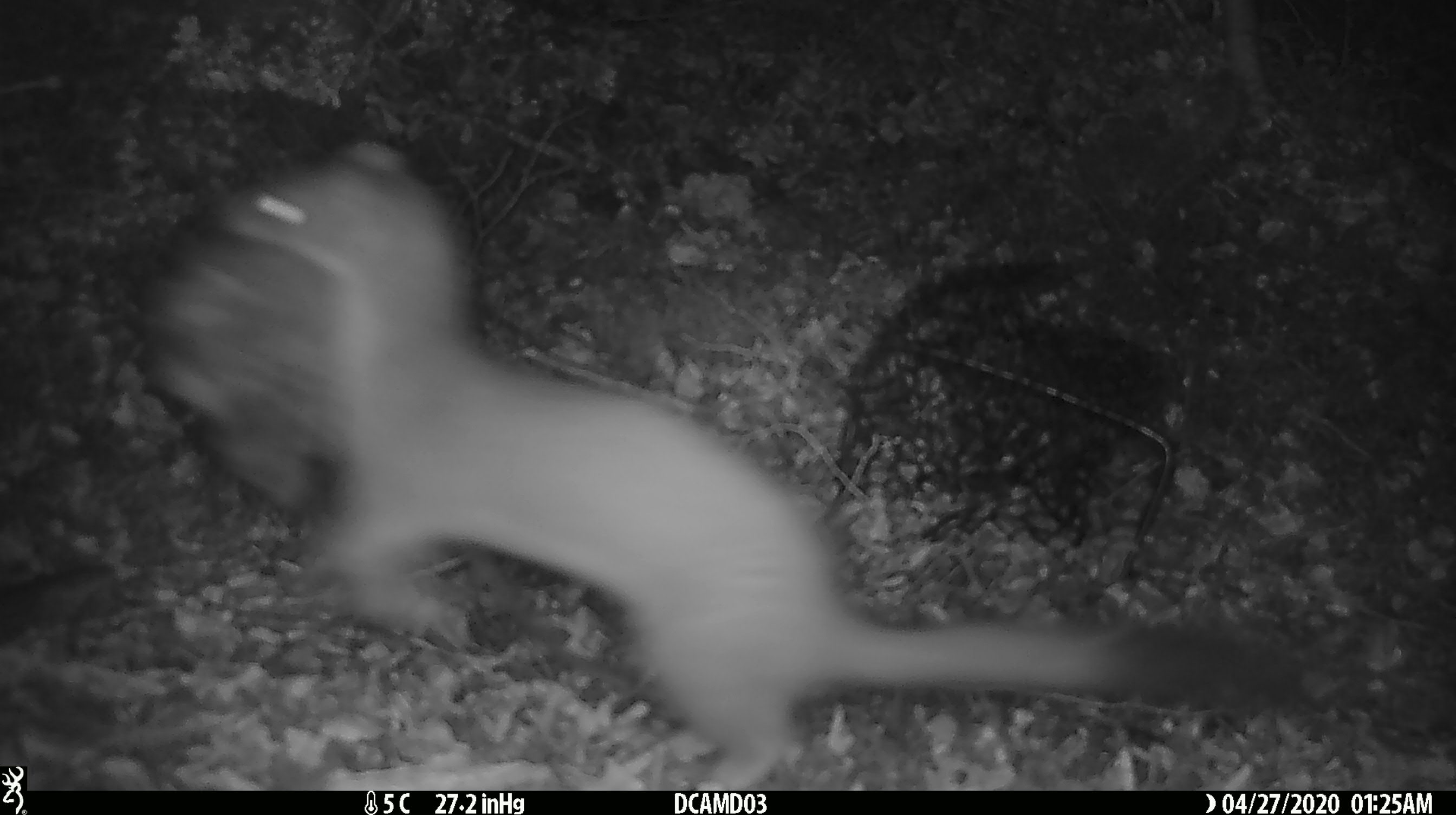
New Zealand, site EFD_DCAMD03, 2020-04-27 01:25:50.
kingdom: Animalia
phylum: Chordata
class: Mammalia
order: Carnivora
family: Mustelidae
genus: Mustela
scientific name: Mustela erminea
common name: stoat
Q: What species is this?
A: Stoat (Mustela erminea).